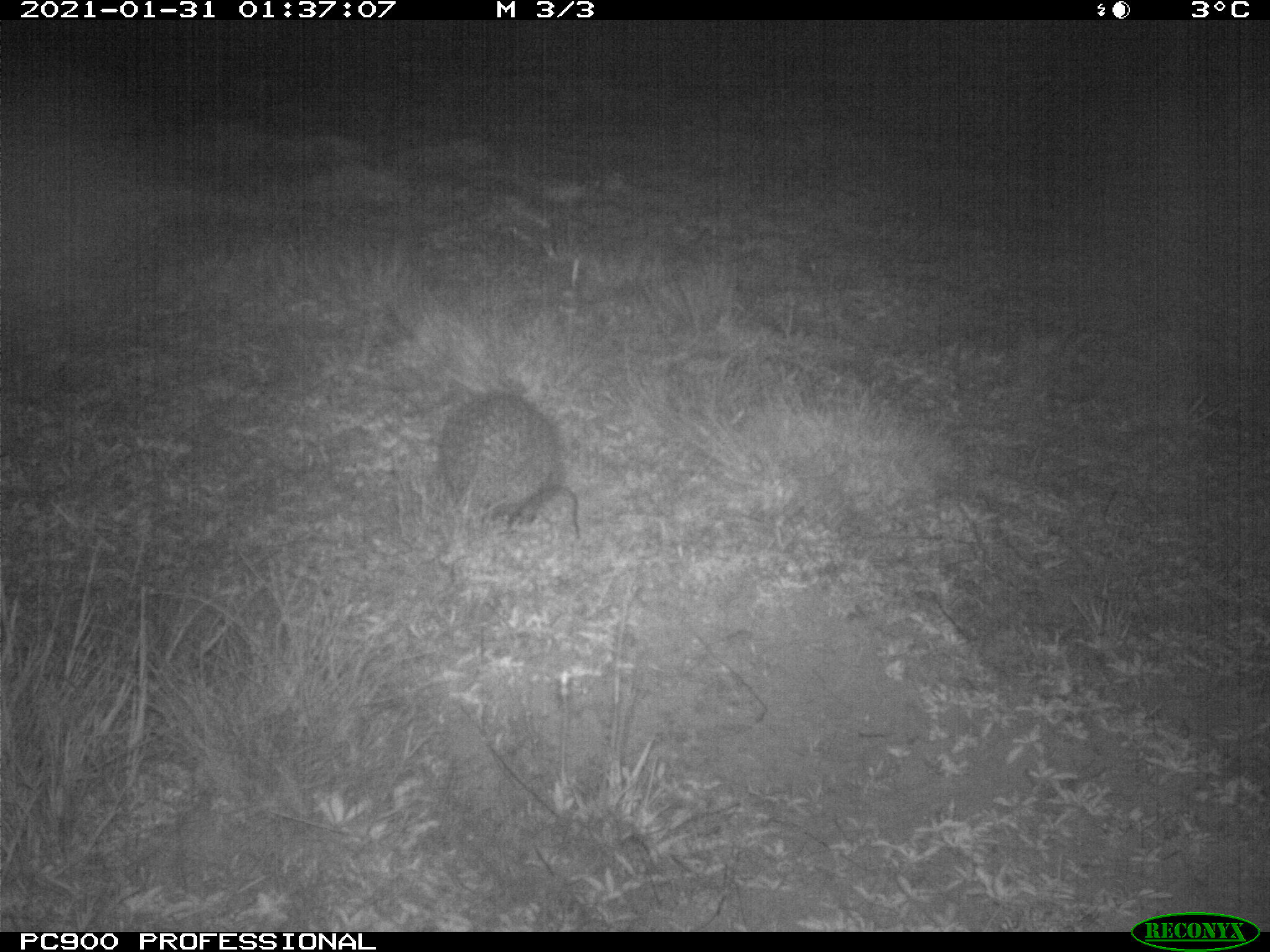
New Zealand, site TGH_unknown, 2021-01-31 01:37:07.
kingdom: Animalia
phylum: Chordata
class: Mammalia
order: Eulipotyphla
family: Erinaceidae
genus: Erinaceus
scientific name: Erinaceus europaeus europaeus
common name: european hedgehog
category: hedgehog